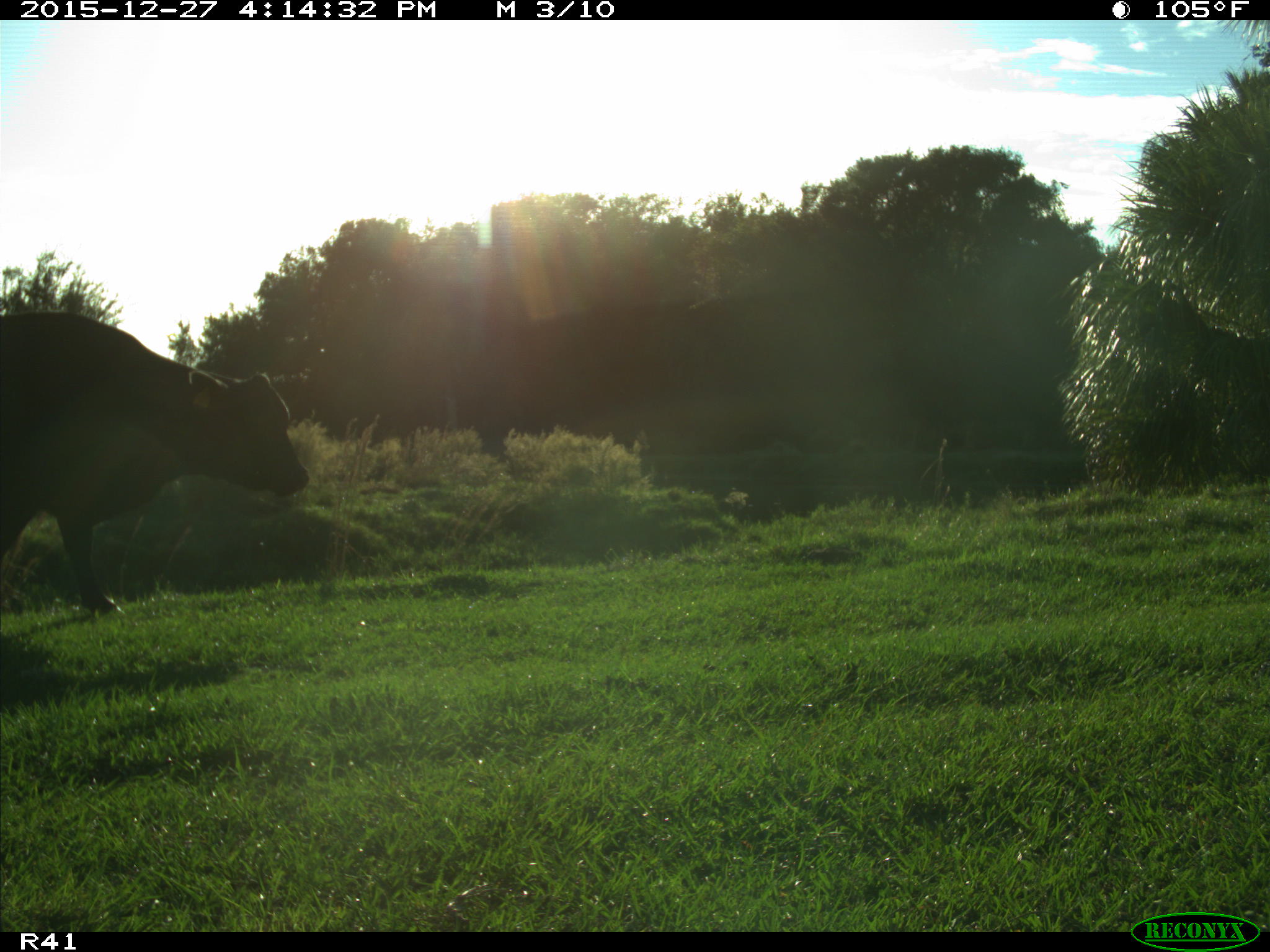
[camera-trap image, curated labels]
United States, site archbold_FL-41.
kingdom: Animalia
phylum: Chordata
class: Mammalia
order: Artiodactyla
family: Bovidae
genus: Bos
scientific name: Bos taurus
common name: domestic cow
Bos taurus (domestic cow).